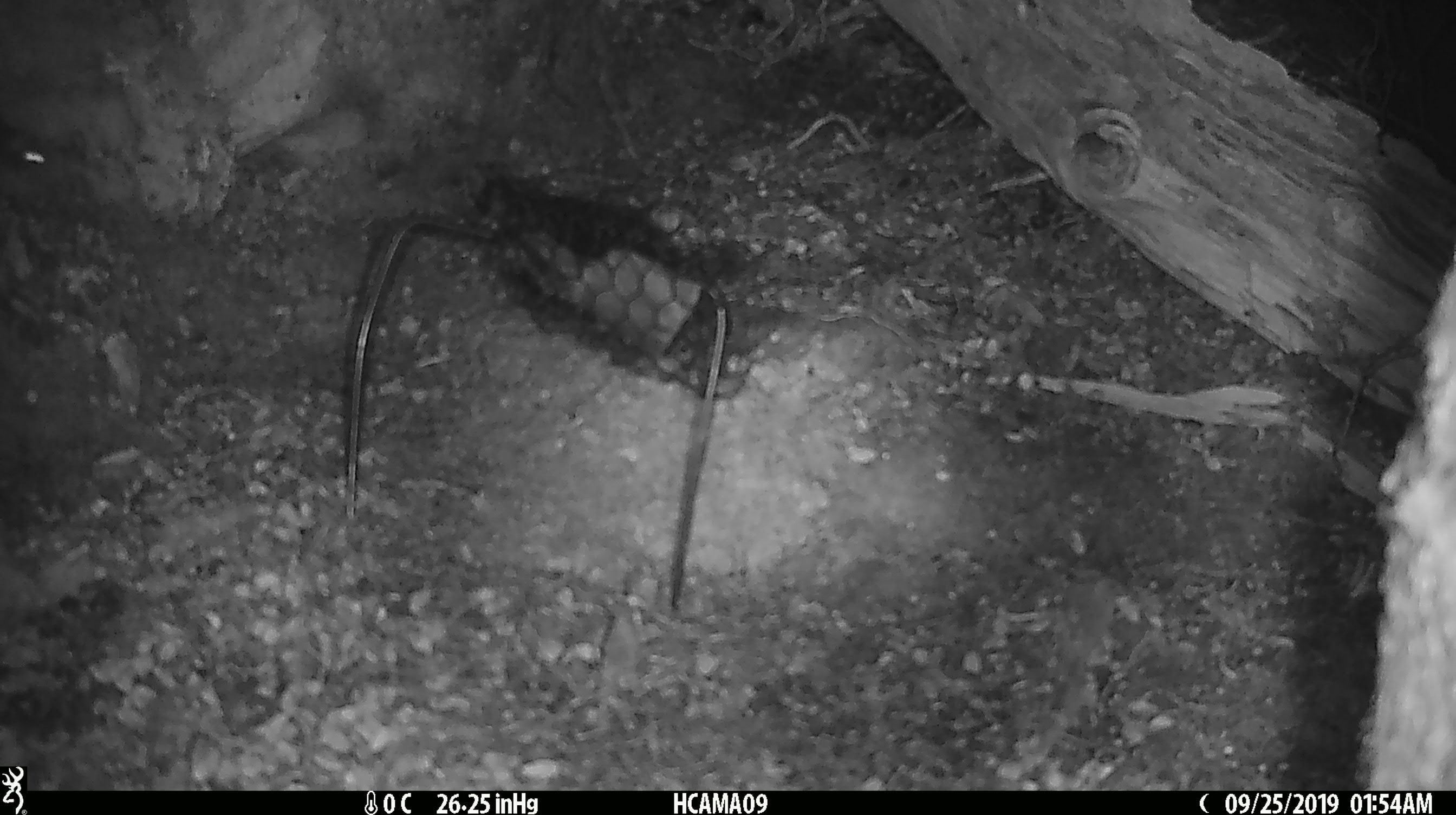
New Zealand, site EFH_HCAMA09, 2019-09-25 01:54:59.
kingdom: Animalia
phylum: Chordata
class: Mammalia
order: Rodentia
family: Muridae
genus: Mus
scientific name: Mus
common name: mouse